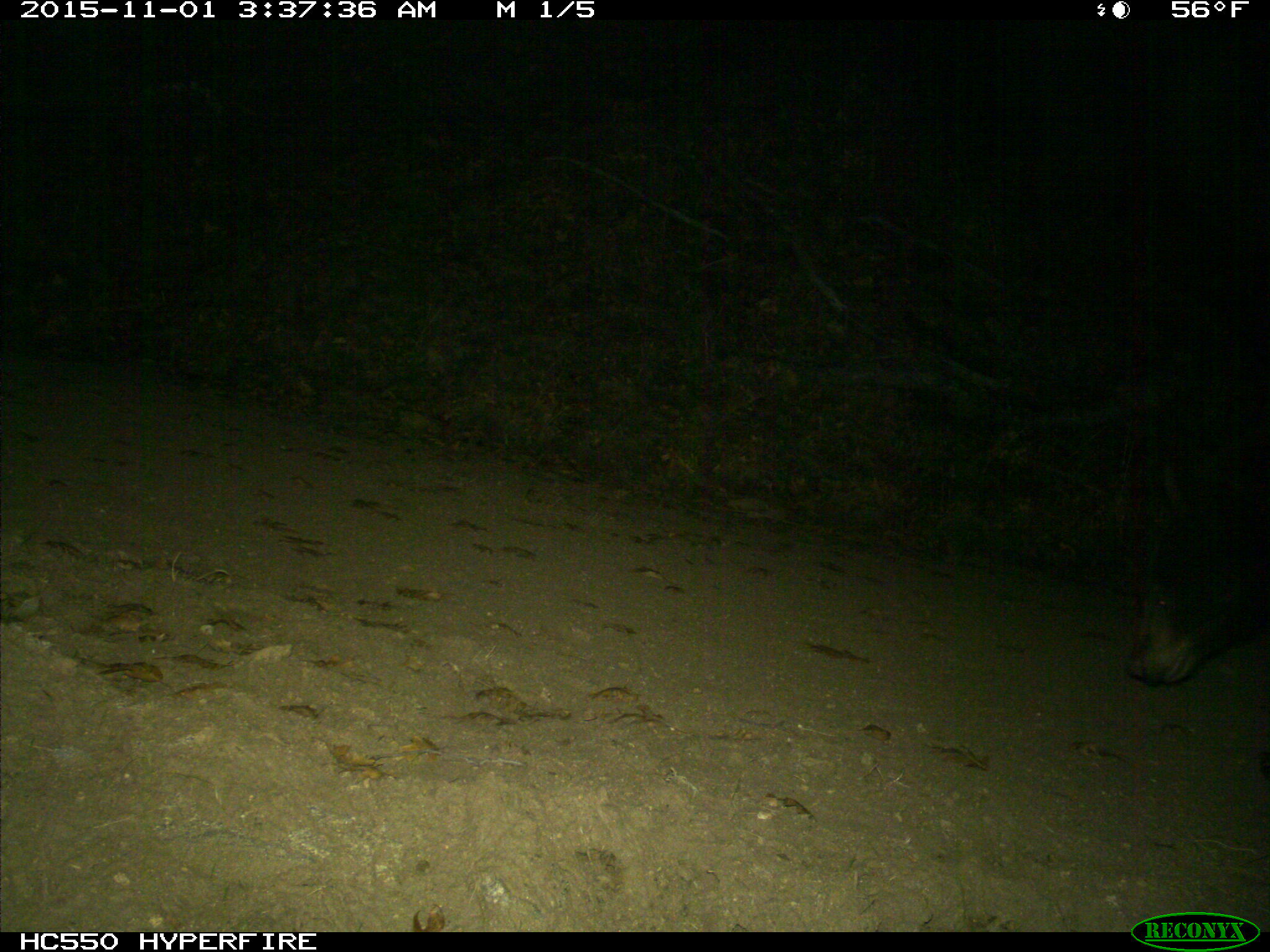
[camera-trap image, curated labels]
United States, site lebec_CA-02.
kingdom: Animalia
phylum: Chordata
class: Mammalia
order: Carnivora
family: Ursidae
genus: Ursus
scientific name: Ursus americanus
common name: american black bear